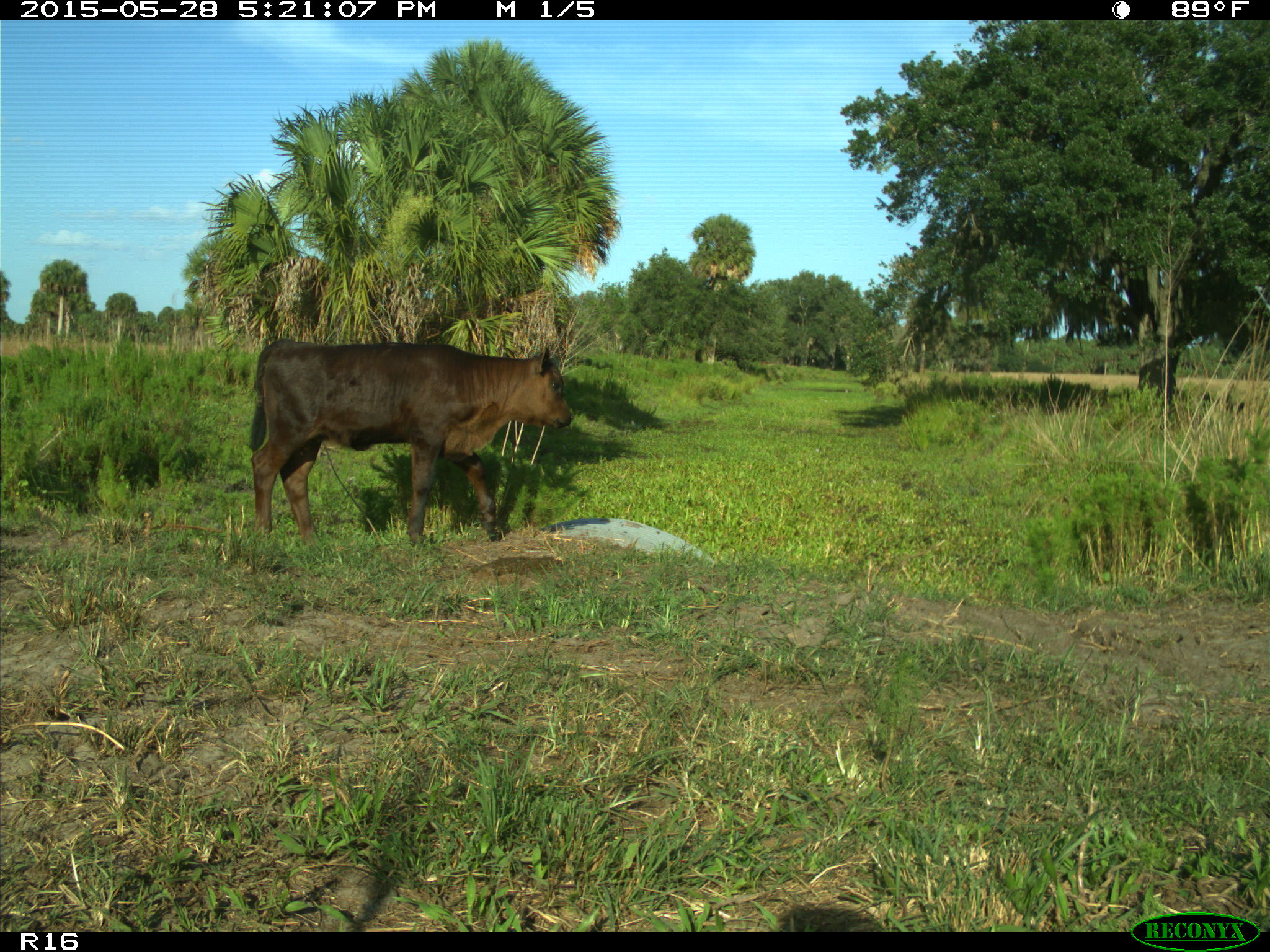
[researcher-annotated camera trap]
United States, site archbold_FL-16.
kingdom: Animalia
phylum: Chordata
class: Mammalia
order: Artiodactyla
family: Bovidae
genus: Bos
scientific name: Bos taurus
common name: domestic cow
Bos taurus (domestic cow).